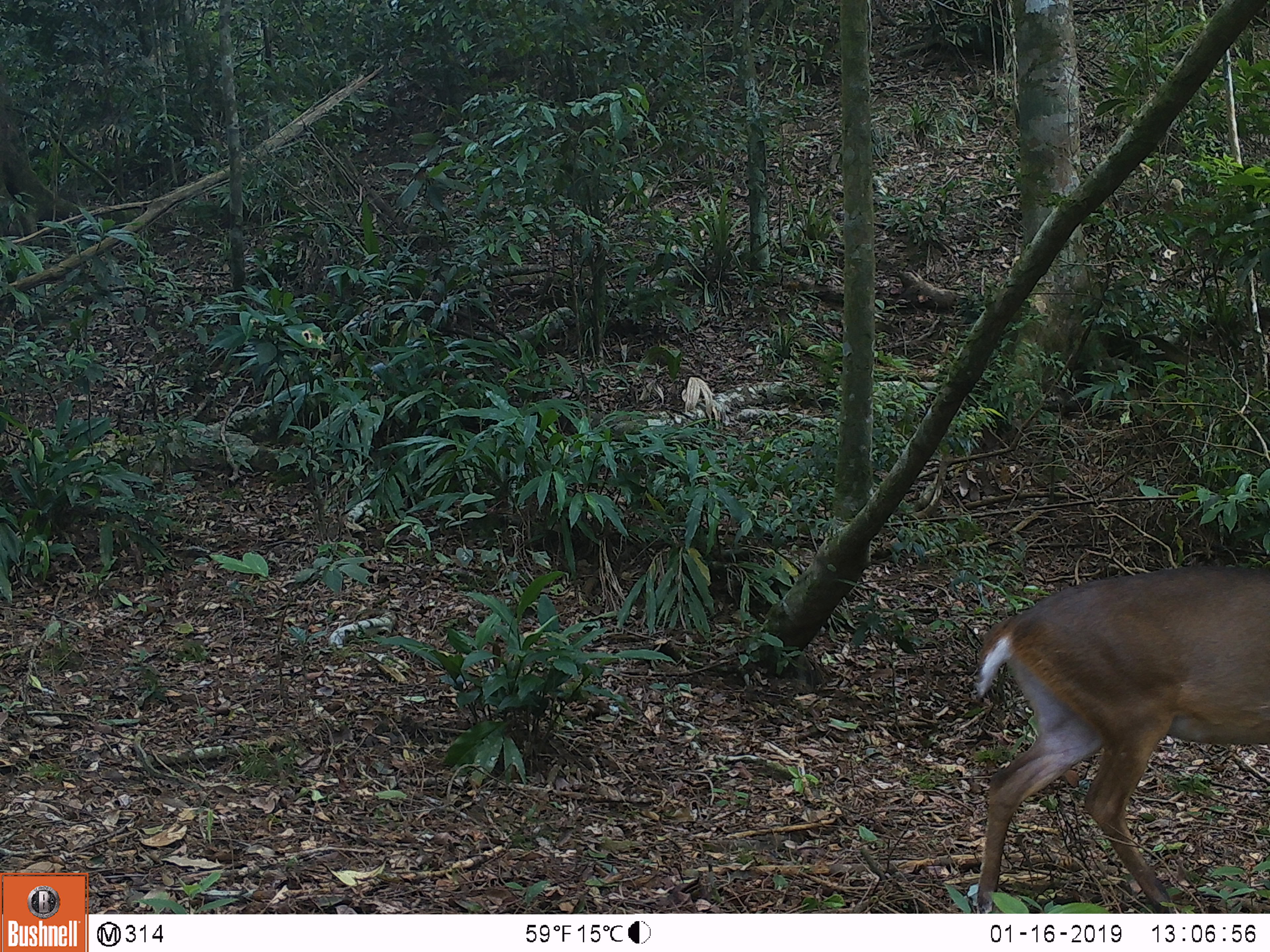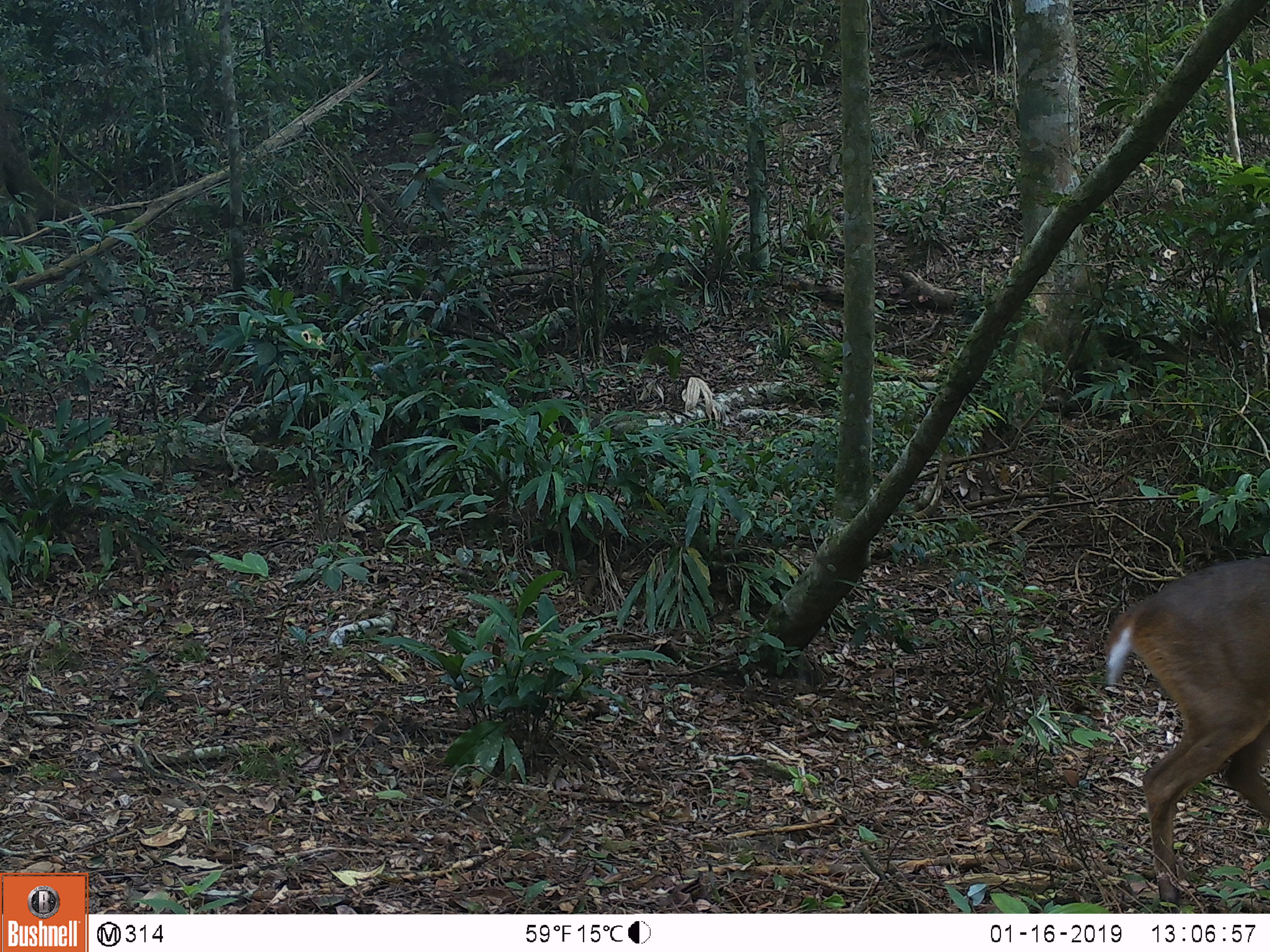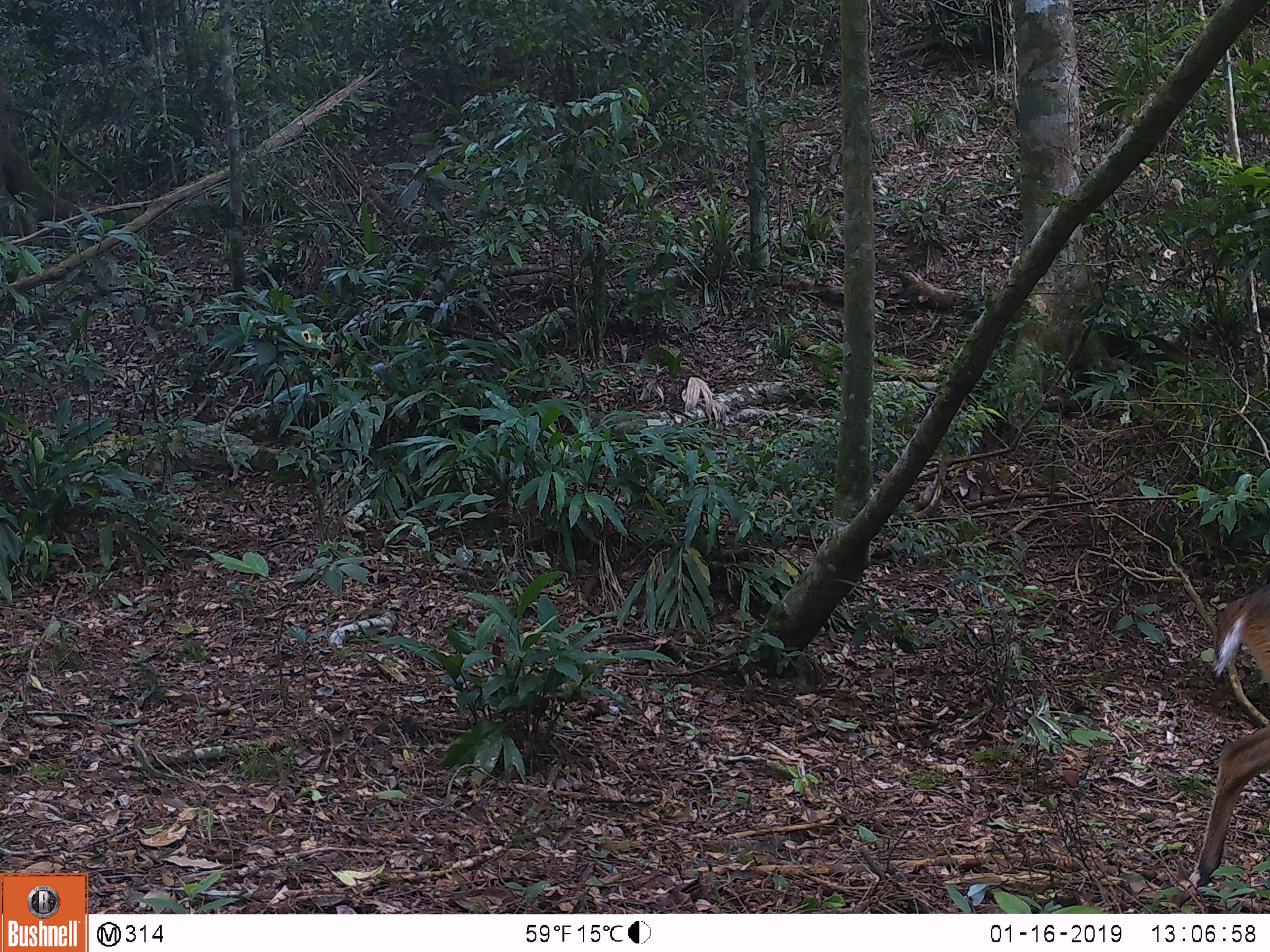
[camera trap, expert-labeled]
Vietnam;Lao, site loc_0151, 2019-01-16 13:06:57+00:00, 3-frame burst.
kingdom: Animalia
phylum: Chordata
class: Mammalia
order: Artiodactyla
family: Cervidae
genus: Muntiacus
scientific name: Muntiacus vuquangensis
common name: large-antlered muntjac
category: large antlered muntjac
Large antlered muntjac (large-antlered muntjac) (Muntiacus vuquangensis). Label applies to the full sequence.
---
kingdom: Animalia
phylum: Chordata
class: Mammalia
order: Artiodactyla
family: Cervidae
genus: Rusa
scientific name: Rusa unicolor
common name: sambar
Sambar (Rusa unicolor). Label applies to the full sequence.